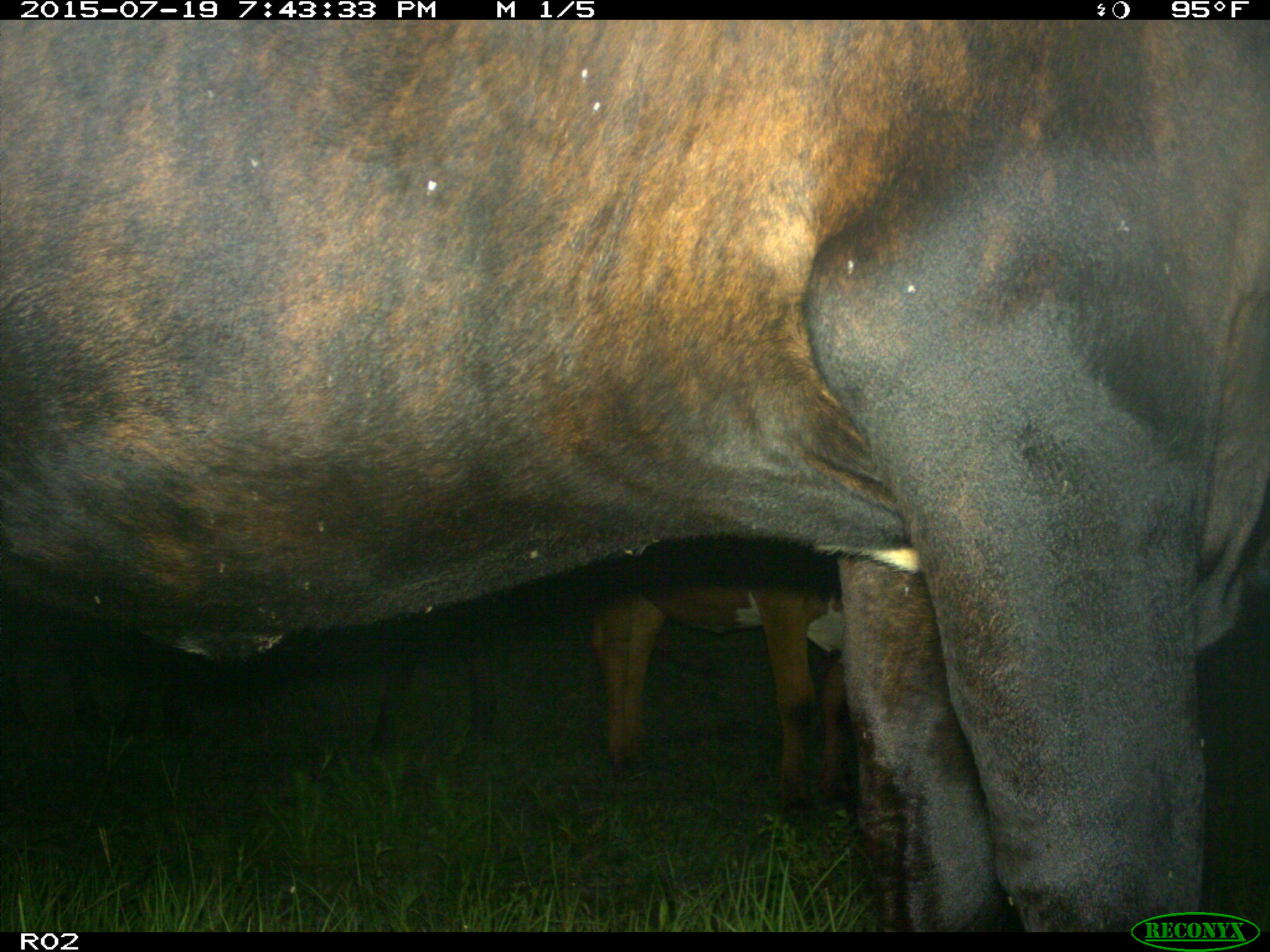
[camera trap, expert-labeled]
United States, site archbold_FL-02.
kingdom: Animalia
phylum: Chordata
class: Mammalia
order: Artiodactyla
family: Bovidae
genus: Bos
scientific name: Bos taurus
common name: domestic cow